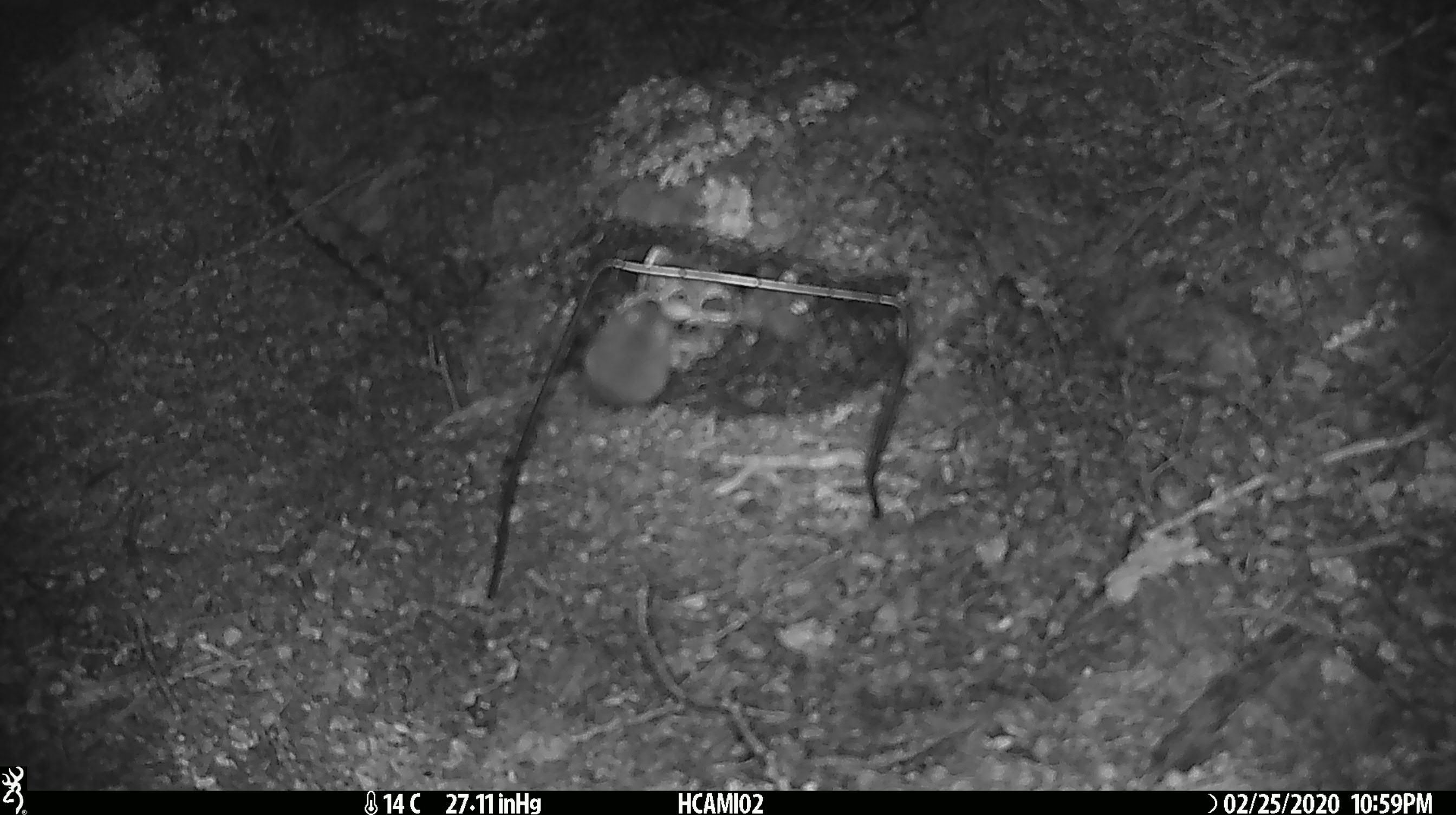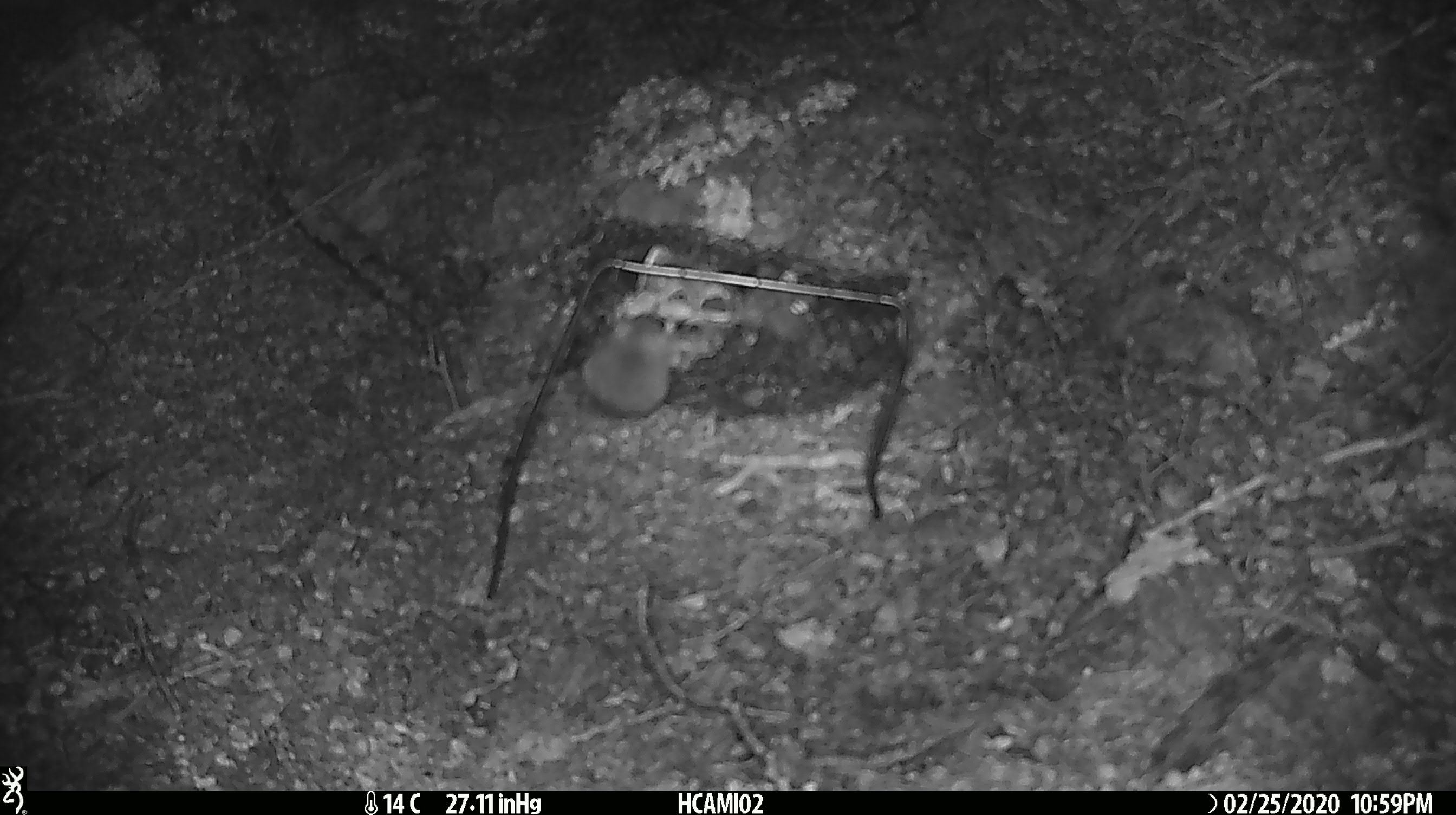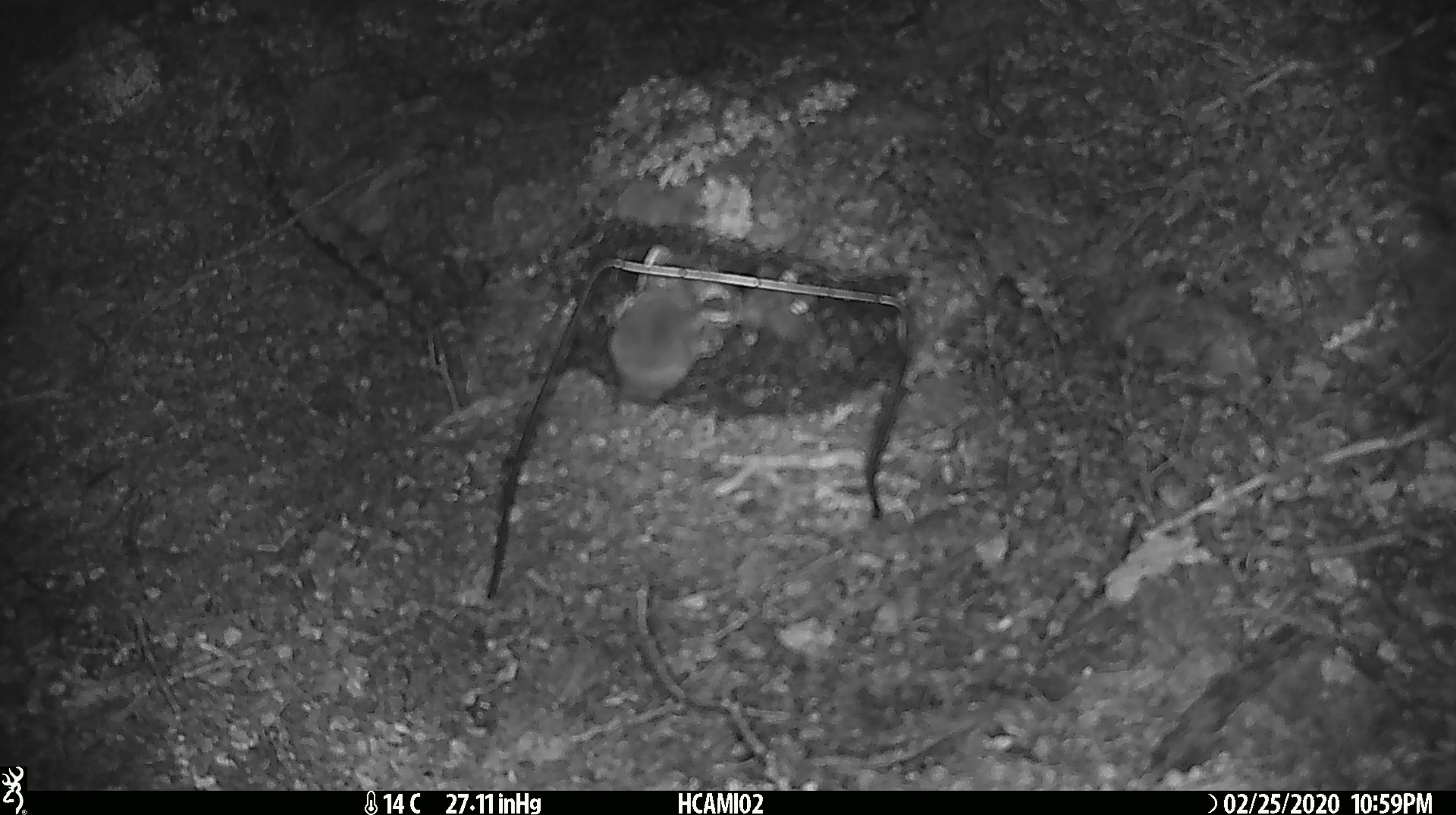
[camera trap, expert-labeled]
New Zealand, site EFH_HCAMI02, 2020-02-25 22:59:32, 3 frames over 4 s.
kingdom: Animalia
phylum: Chordata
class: Mammalia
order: Rodentia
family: Muridae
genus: Mus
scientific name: Mus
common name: mouse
Mouse (Mus).